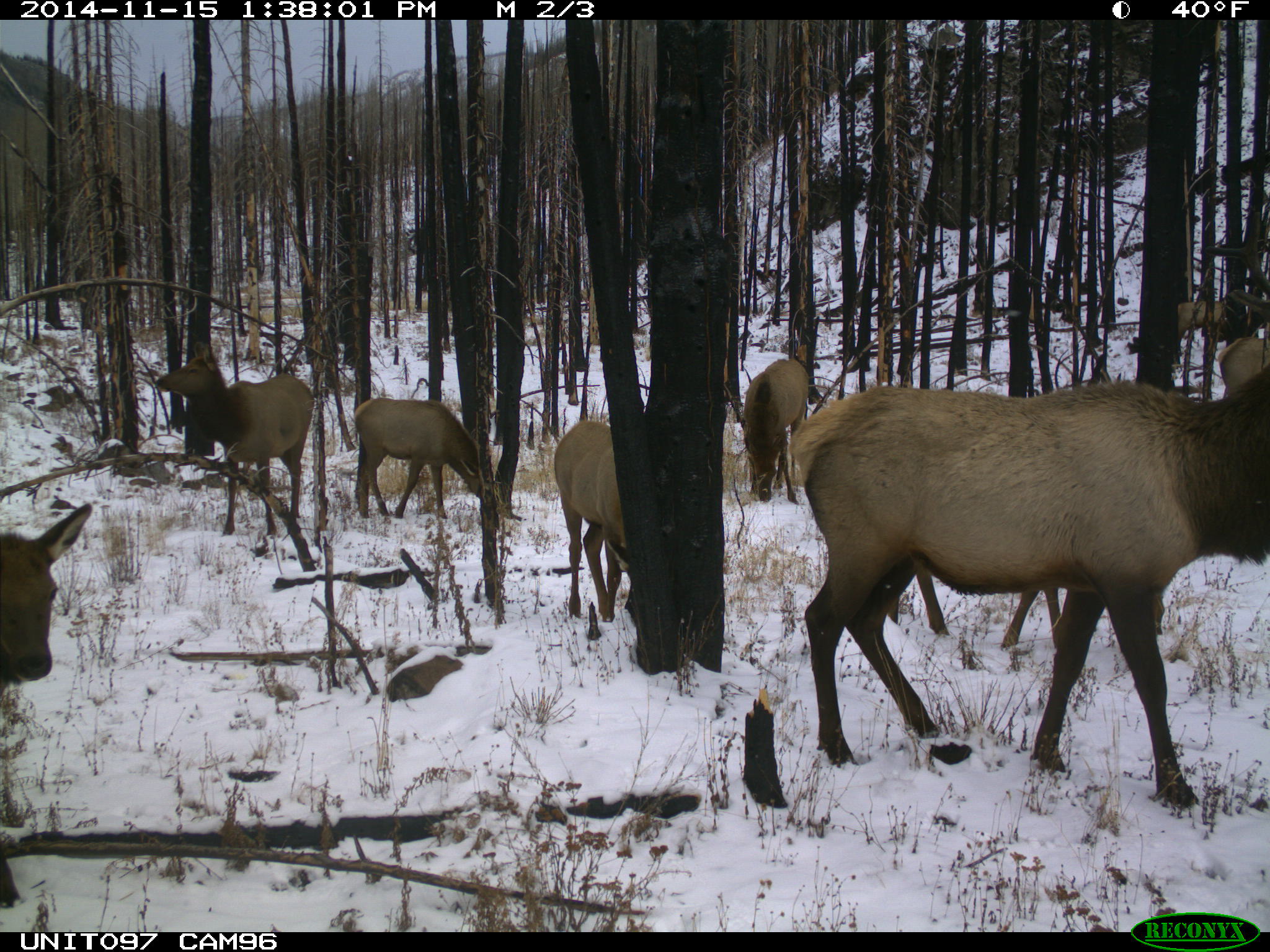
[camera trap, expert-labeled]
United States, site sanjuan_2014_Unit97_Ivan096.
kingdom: Animalia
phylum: Chordata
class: Mammalia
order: Artiodactyla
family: Cervidae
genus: Cervus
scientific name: Cervus elaphus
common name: red deer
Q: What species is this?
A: Cervus elaphus (red deer).